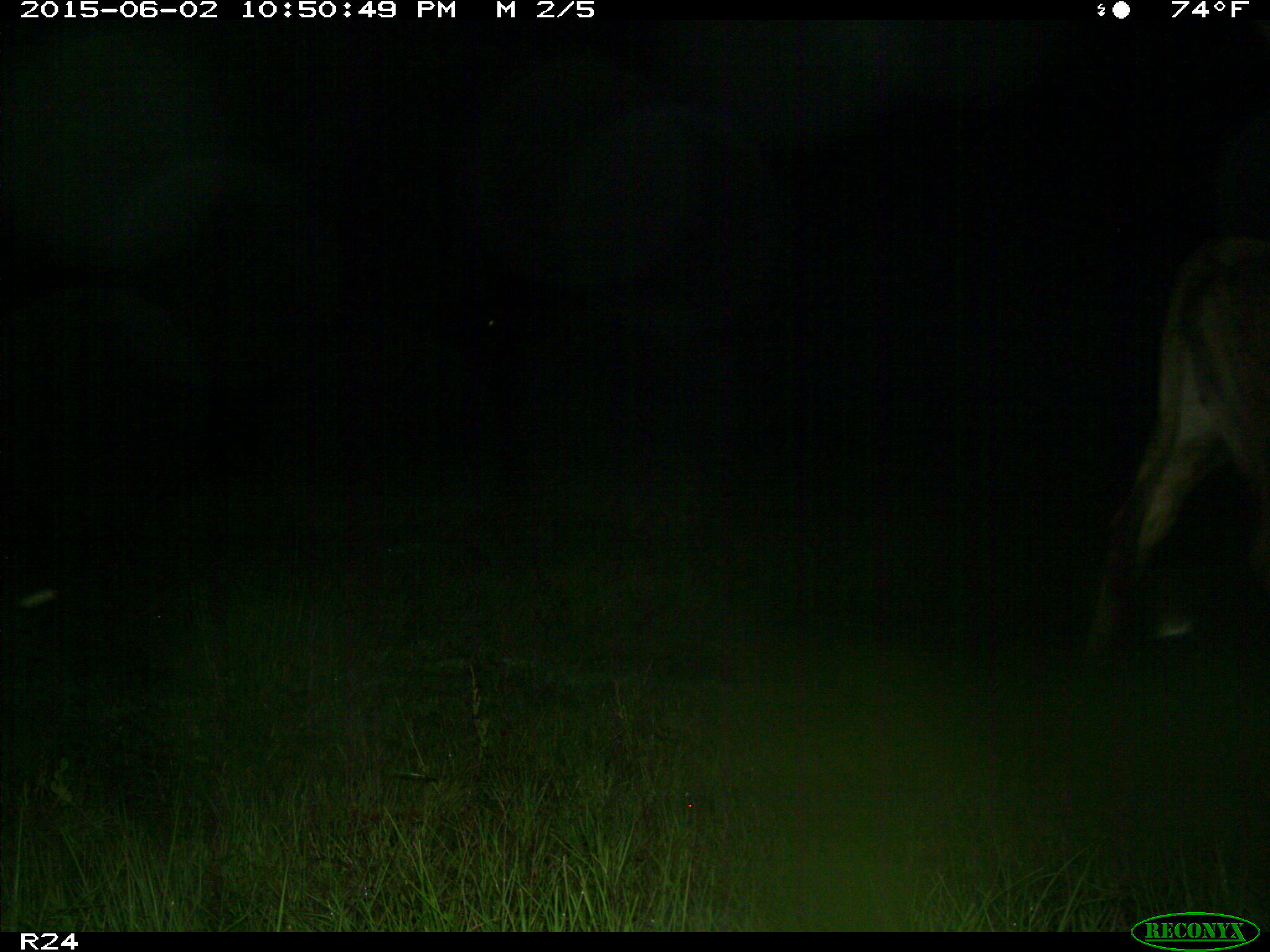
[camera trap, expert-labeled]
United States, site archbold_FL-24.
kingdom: Animalia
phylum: Chordata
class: Mammalia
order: Artiodactyla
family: Bovidae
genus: Bos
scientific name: Bos taurus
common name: domestic cow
Bos taurus (domestic cow).